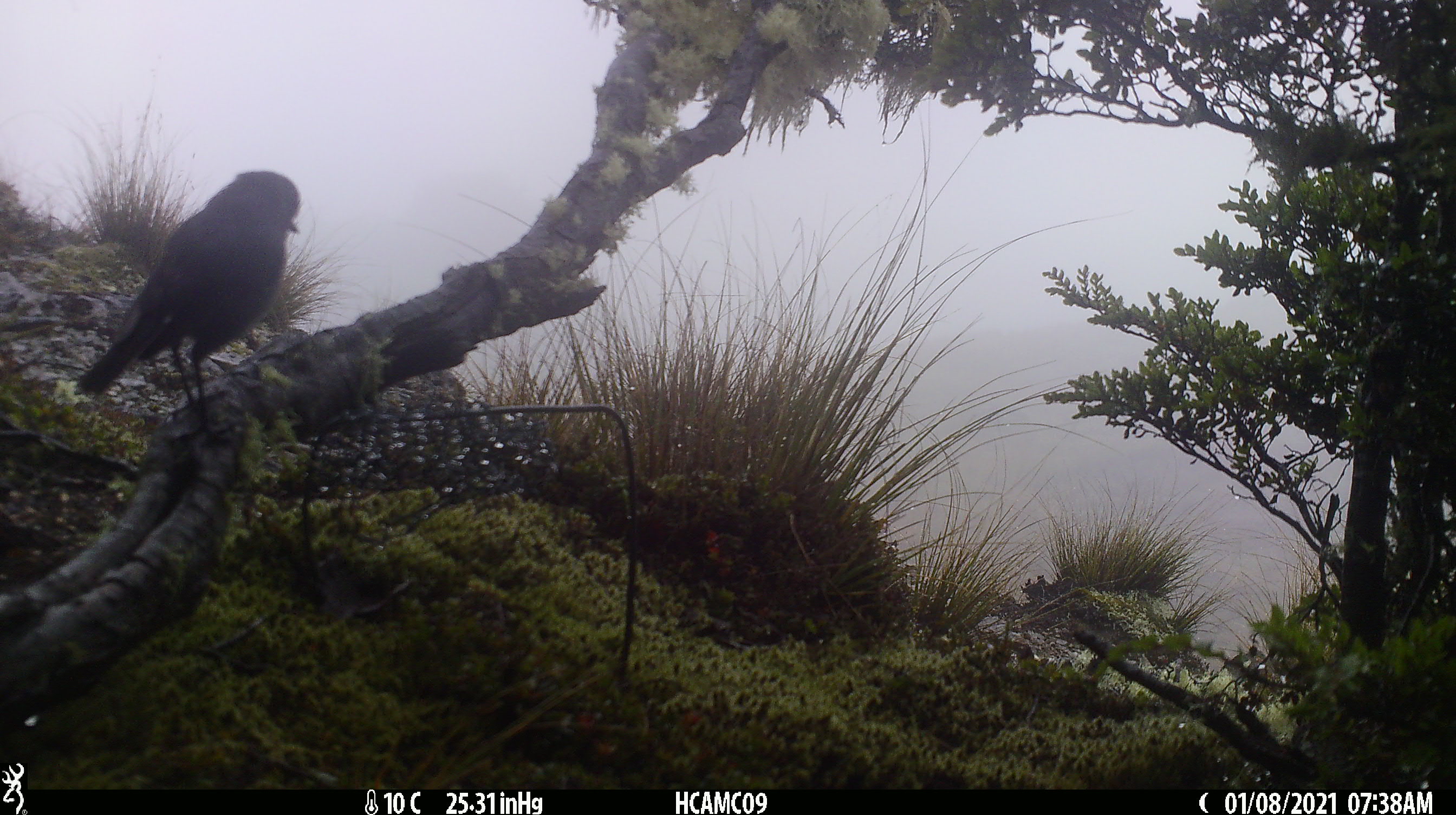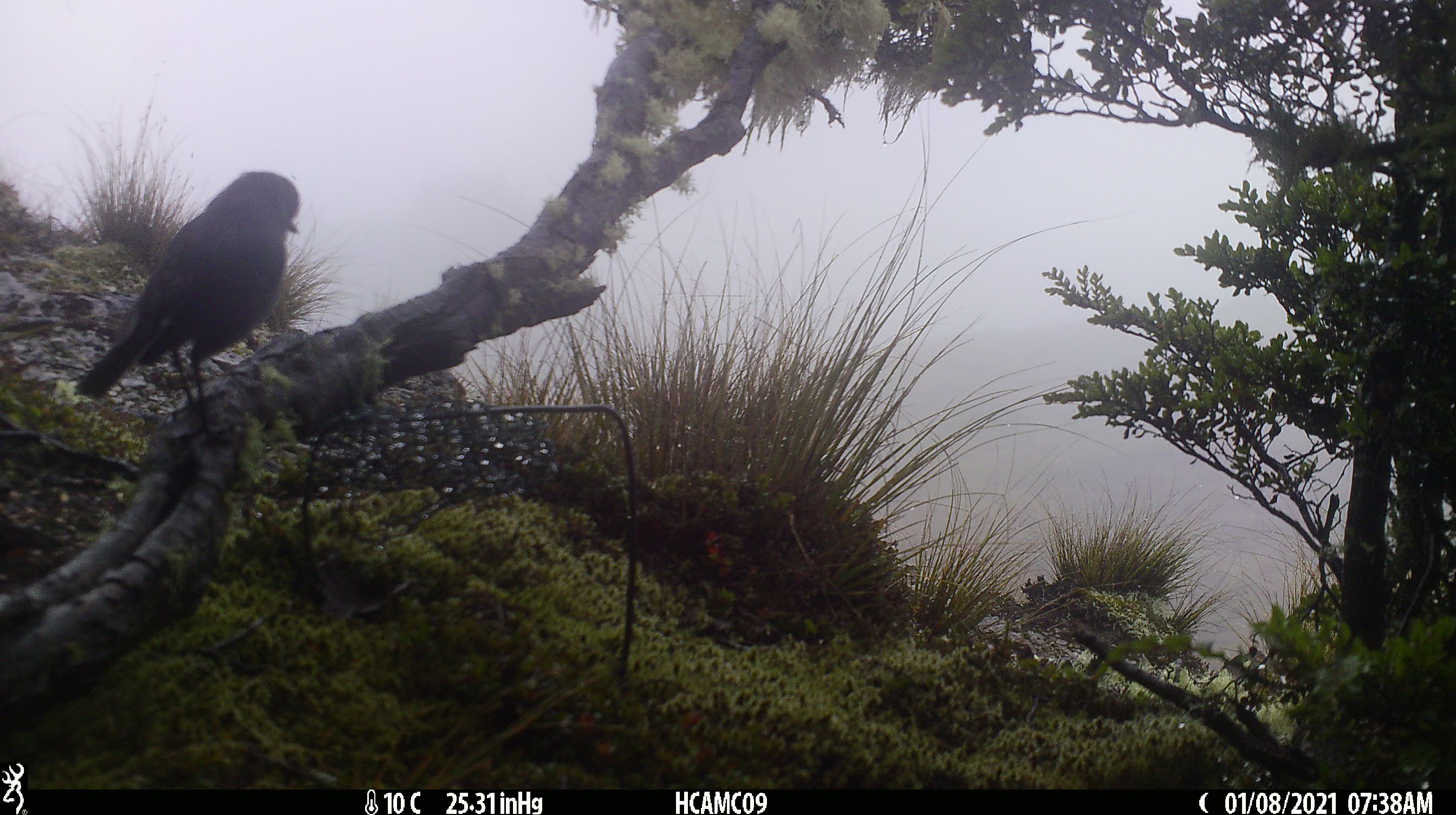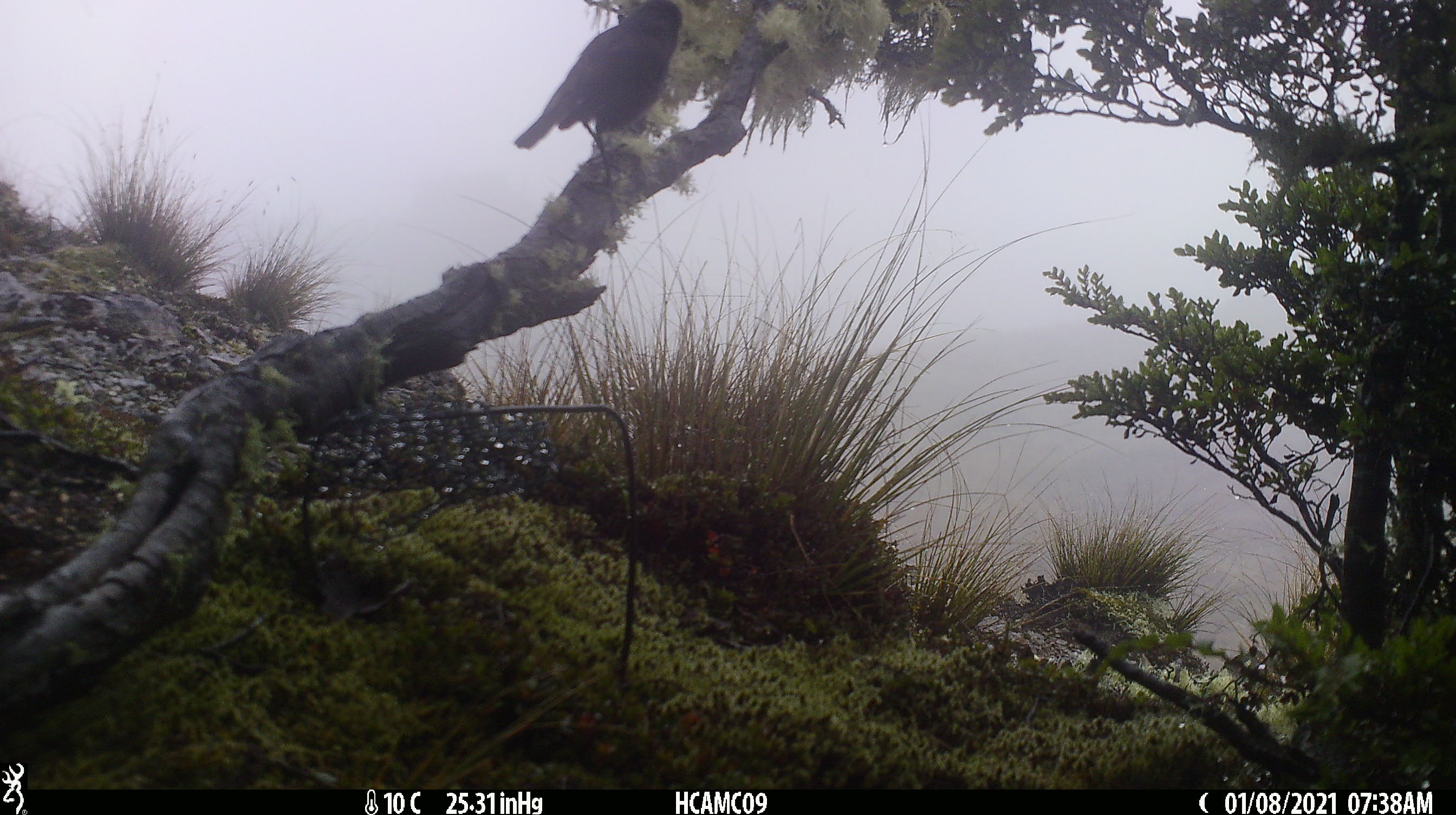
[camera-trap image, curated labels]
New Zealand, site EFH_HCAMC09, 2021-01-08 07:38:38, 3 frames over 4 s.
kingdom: Animalia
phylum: Chordata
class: Aves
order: Passeriformes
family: Petroicidae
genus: Petroica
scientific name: Petroica australis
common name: new zealand robin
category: robin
Robin (new zealand robin) (Petroica australis).